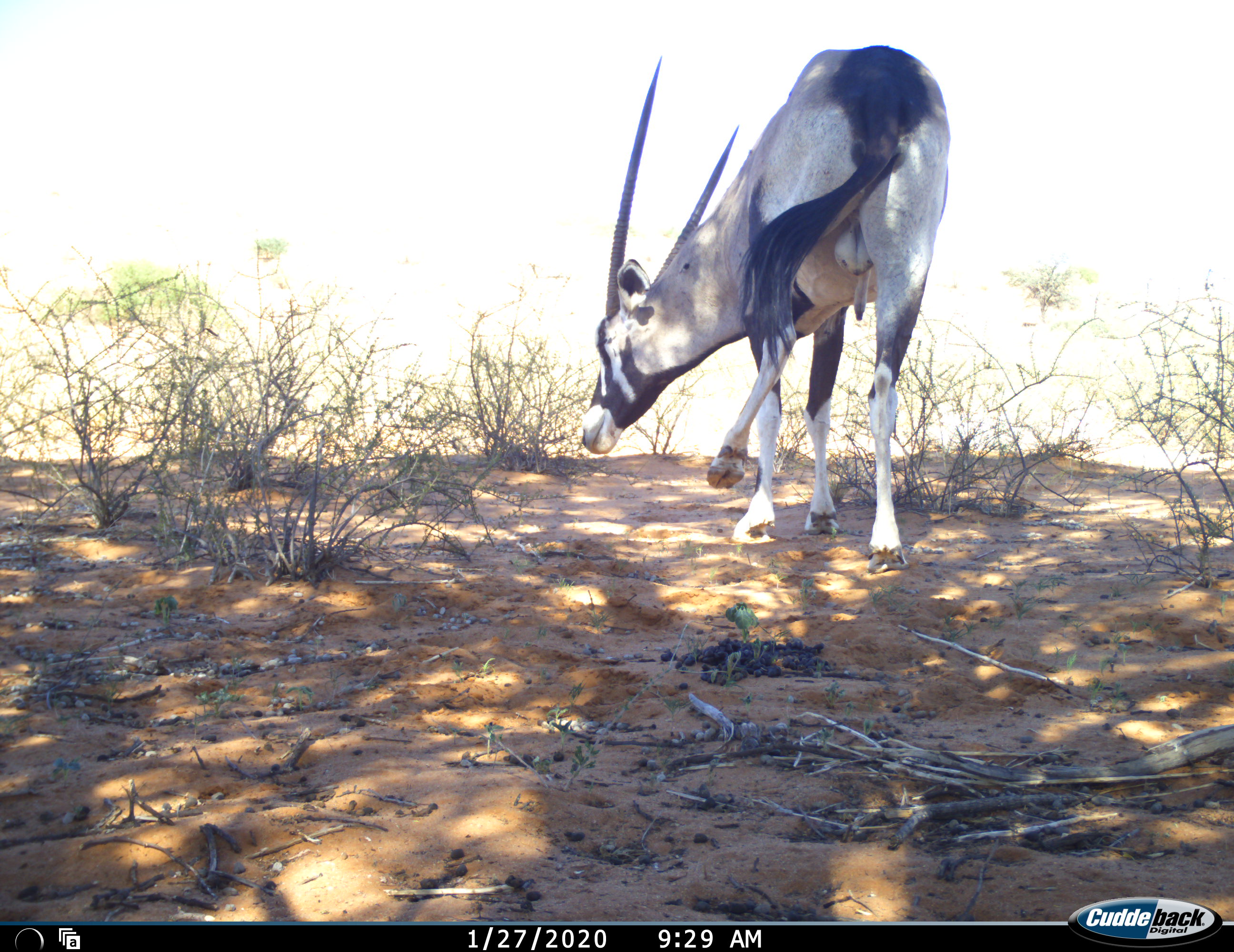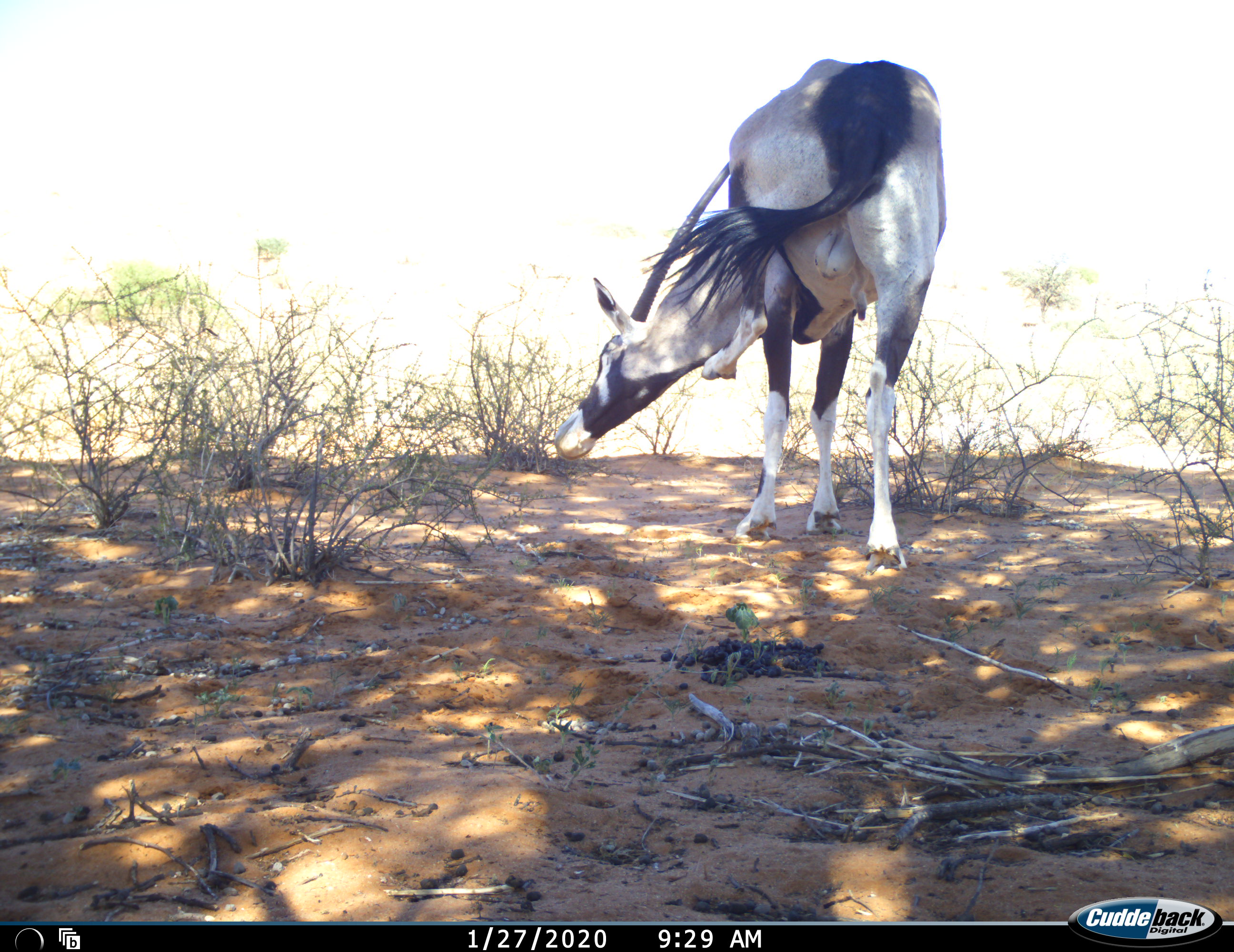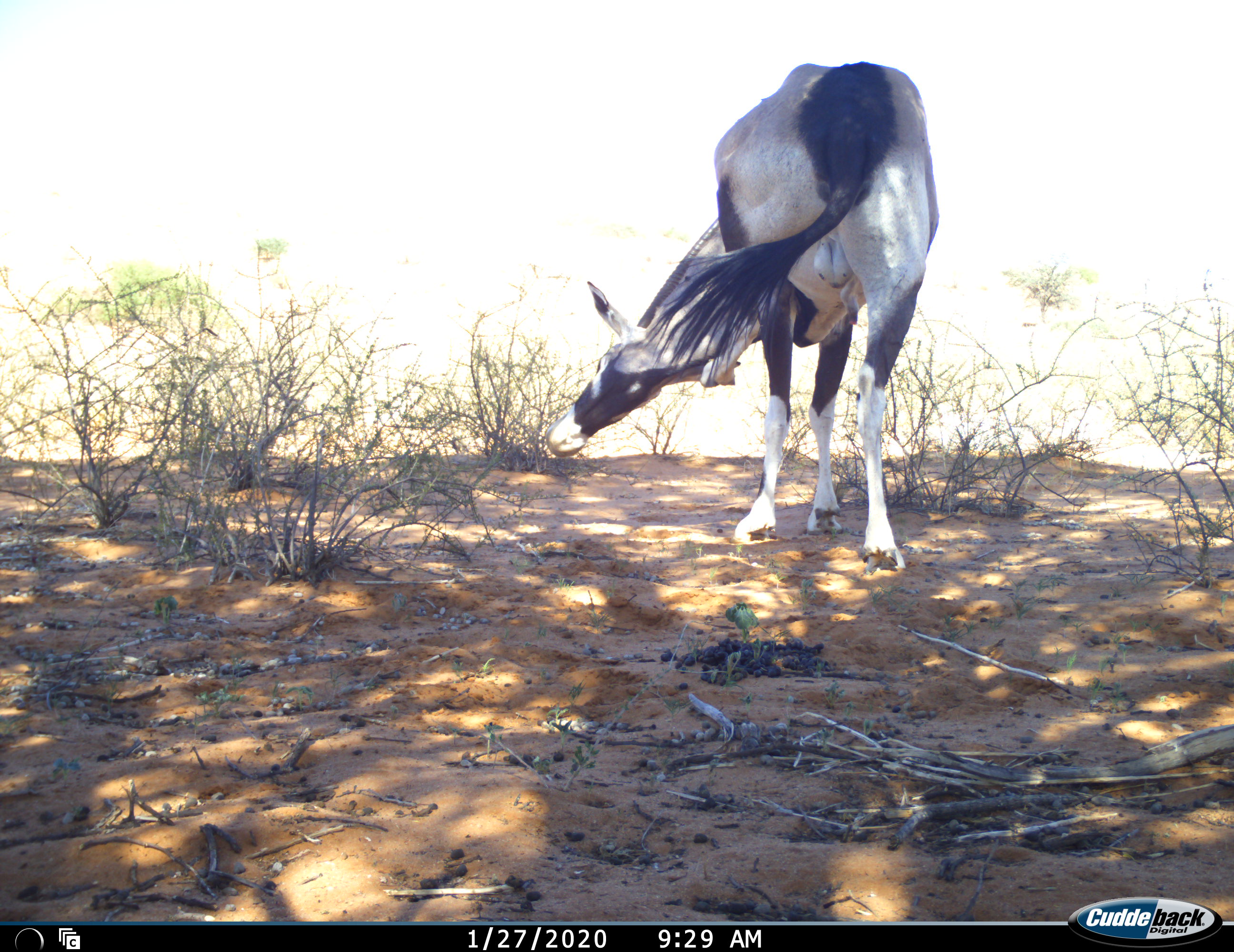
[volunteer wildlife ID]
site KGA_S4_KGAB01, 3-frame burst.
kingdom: Animalia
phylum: Chordata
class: Mammalia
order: Artiodactyla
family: Bovidae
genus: Oryx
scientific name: Oryx gazella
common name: gemsbok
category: oryx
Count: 1.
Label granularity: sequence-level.